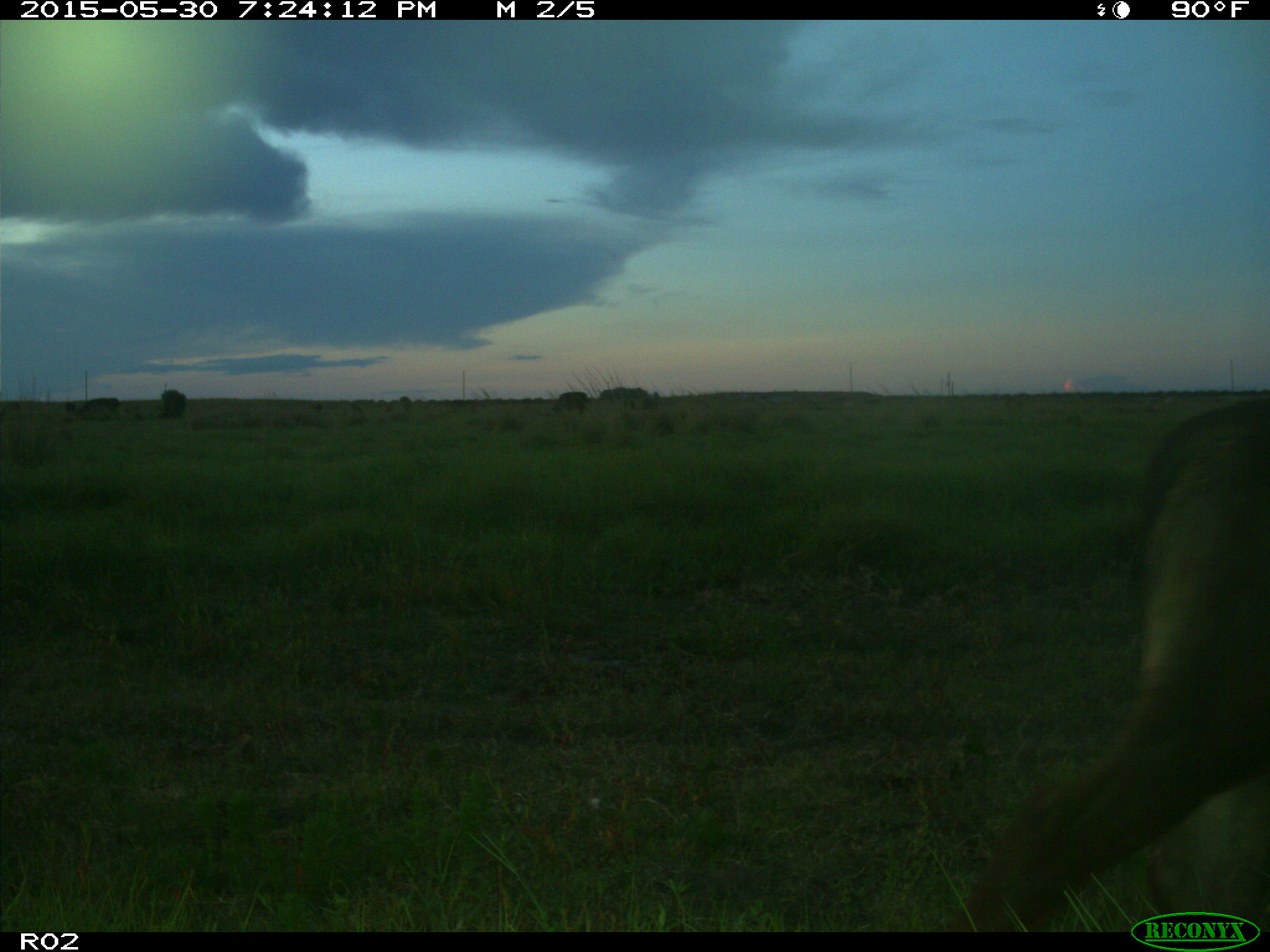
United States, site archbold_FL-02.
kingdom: Animalia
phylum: Chordata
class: Mammalia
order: Artiodactyla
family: Bovidae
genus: Bos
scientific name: Bos taurus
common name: domestic cow